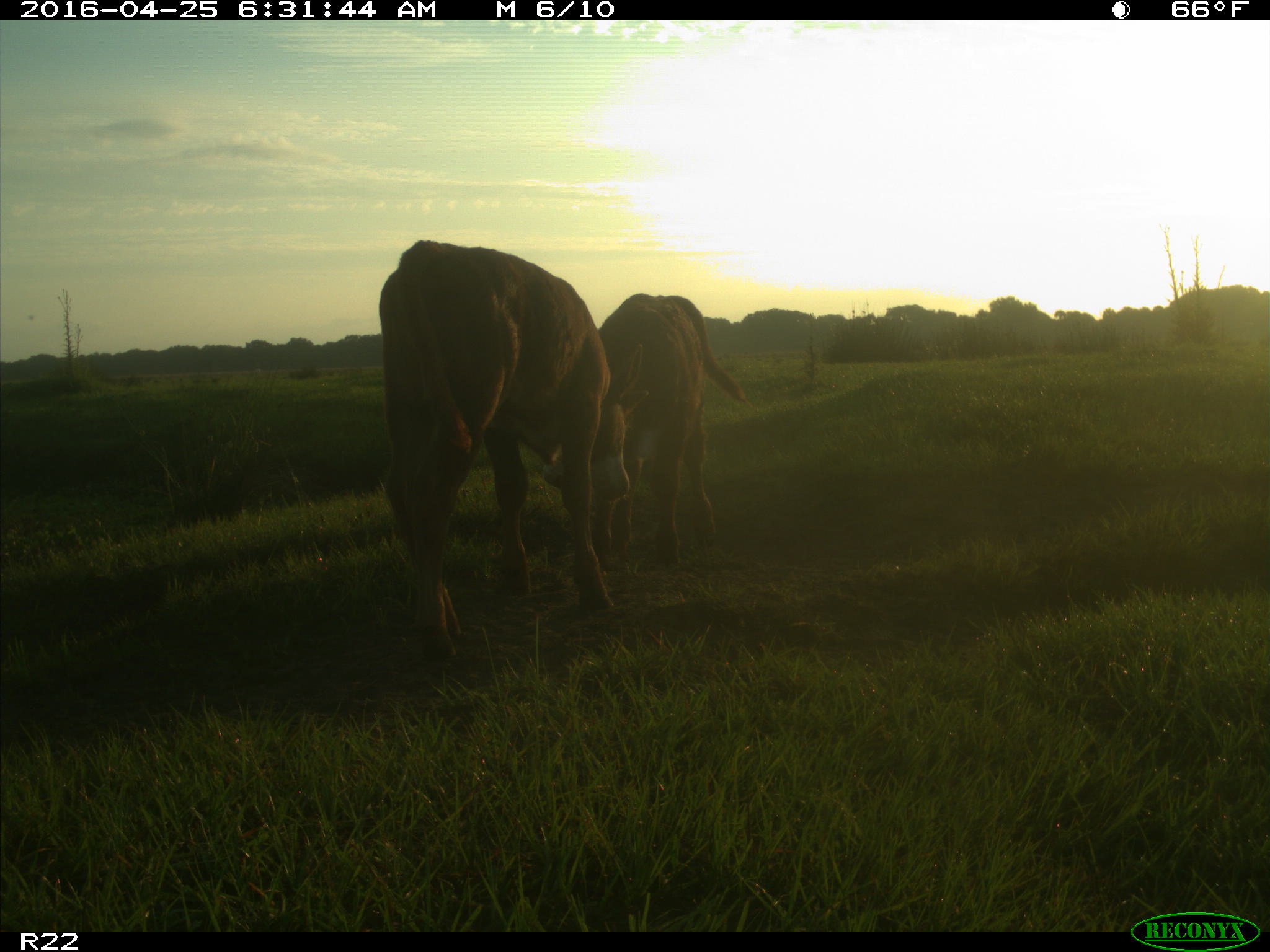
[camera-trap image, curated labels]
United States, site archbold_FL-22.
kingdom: Animalia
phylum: Chordata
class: Mammalia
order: Artiodactyla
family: Bovidae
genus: Bos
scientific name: Bos taurus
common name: domestic cow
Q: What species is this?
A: Bos taurus (domestic cow).